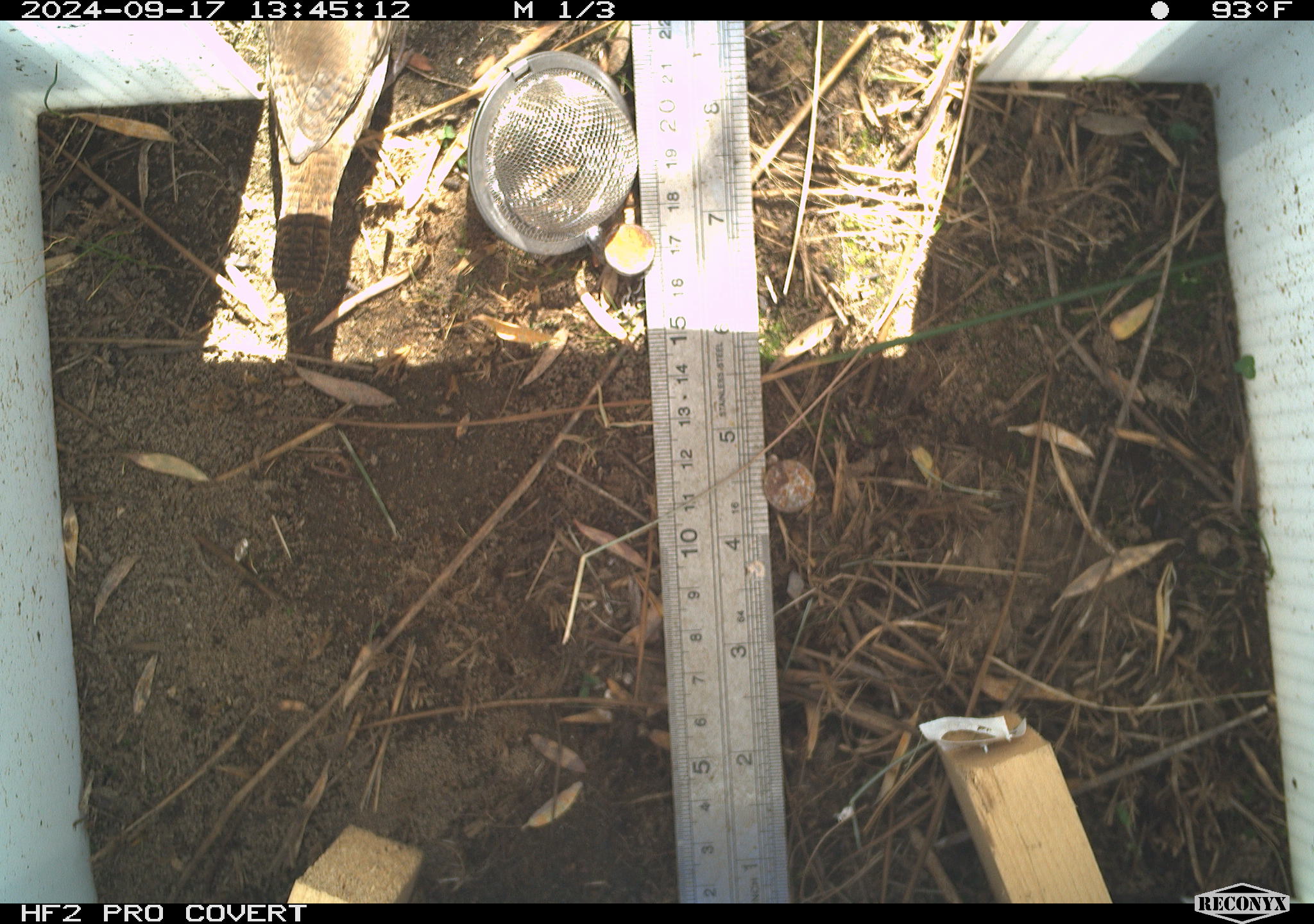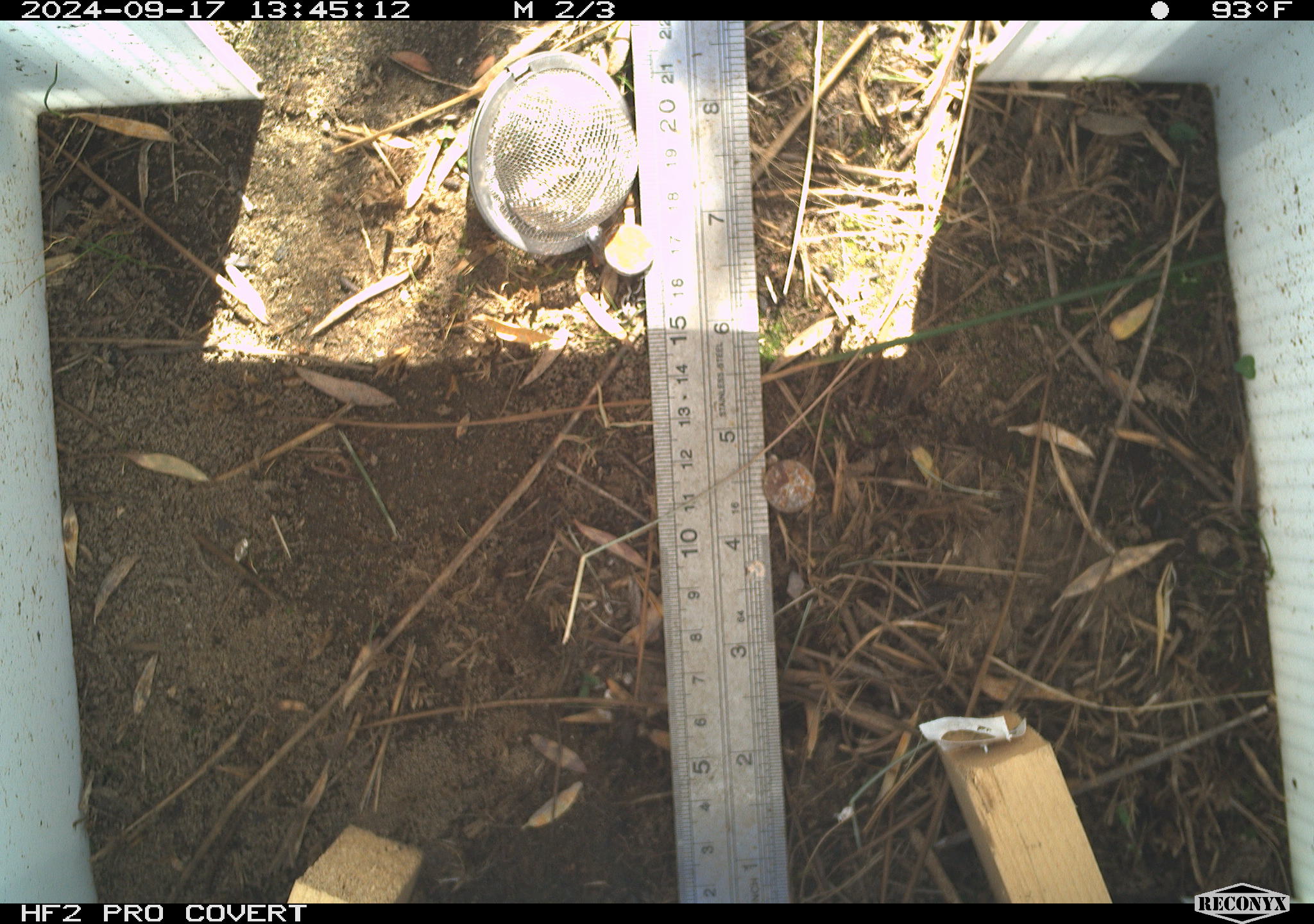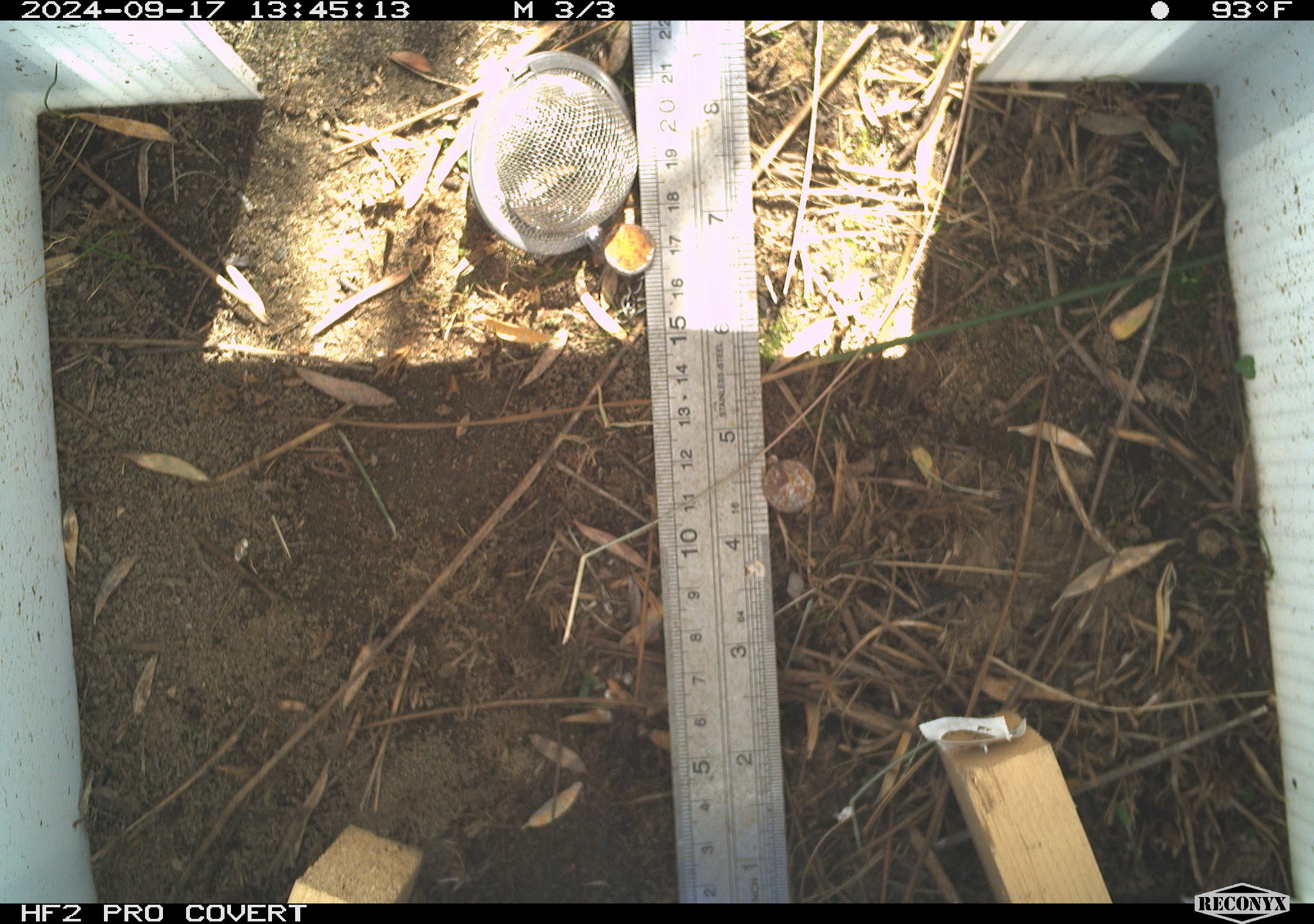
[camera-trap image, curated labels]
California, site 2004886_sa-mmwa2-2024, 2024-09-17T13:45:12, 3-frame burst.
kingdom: Animalia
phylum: Chordata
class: Aves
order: Passeriformes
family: Troglodytidae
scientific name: Troglodytidae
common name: wren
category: troglodytidae family